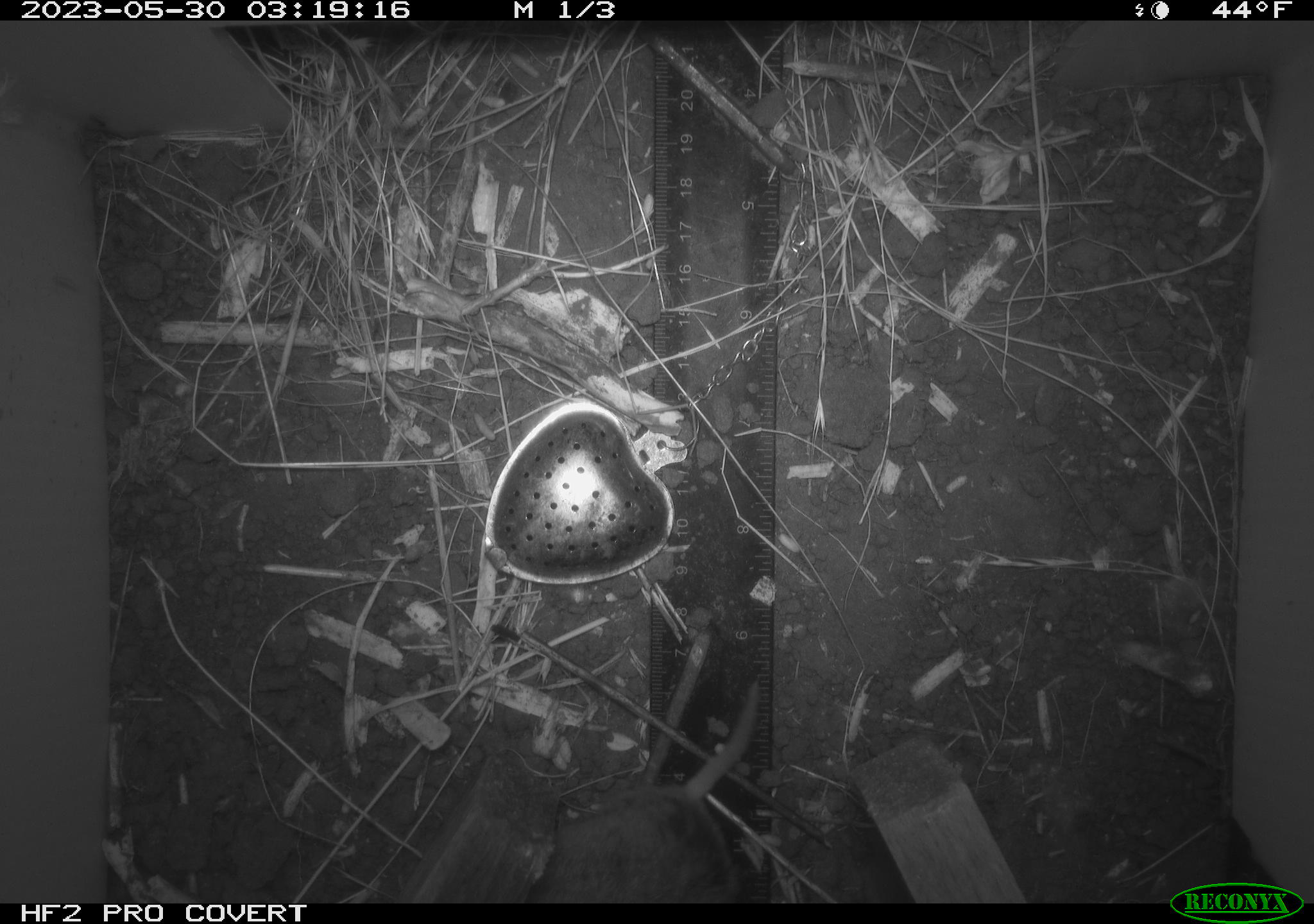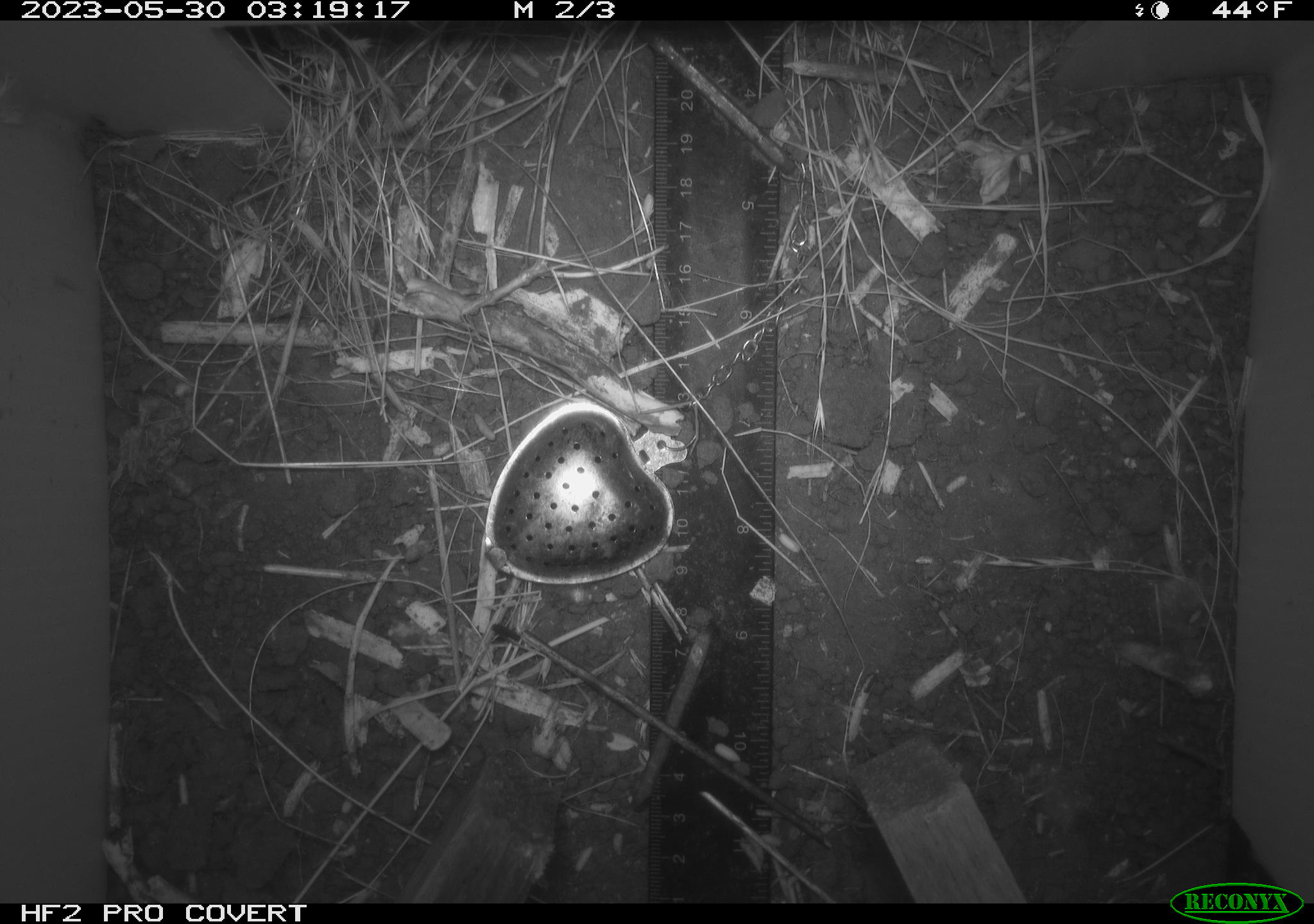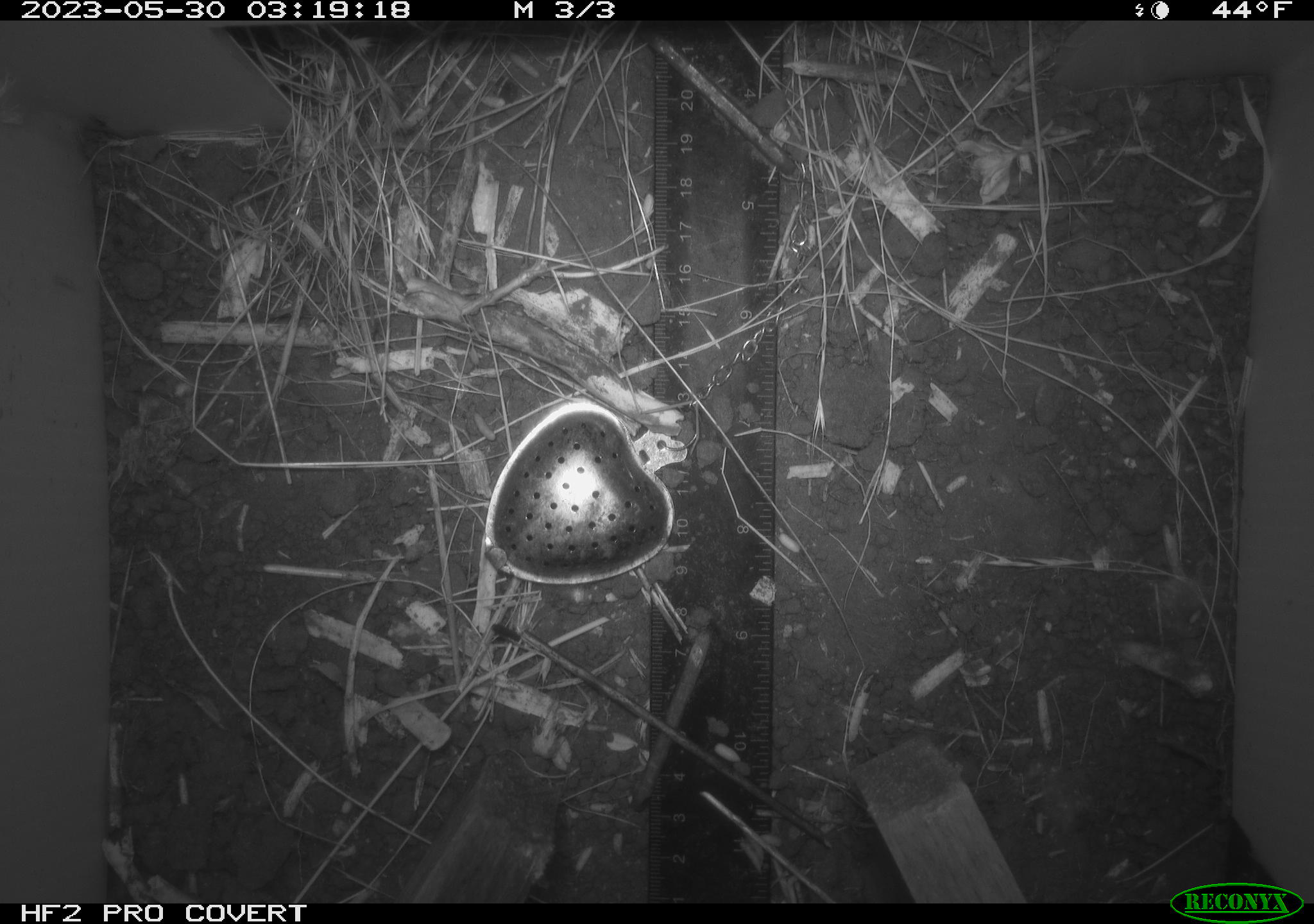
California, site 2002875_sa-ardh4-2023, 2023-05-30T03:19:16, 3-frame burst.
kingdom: Animalia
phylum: Chordata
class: Mammalia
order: Rodentia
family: Cricetidae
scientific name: Arvicolinae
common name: voles, lemmings, and muskrats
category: arvicolinae subfamily